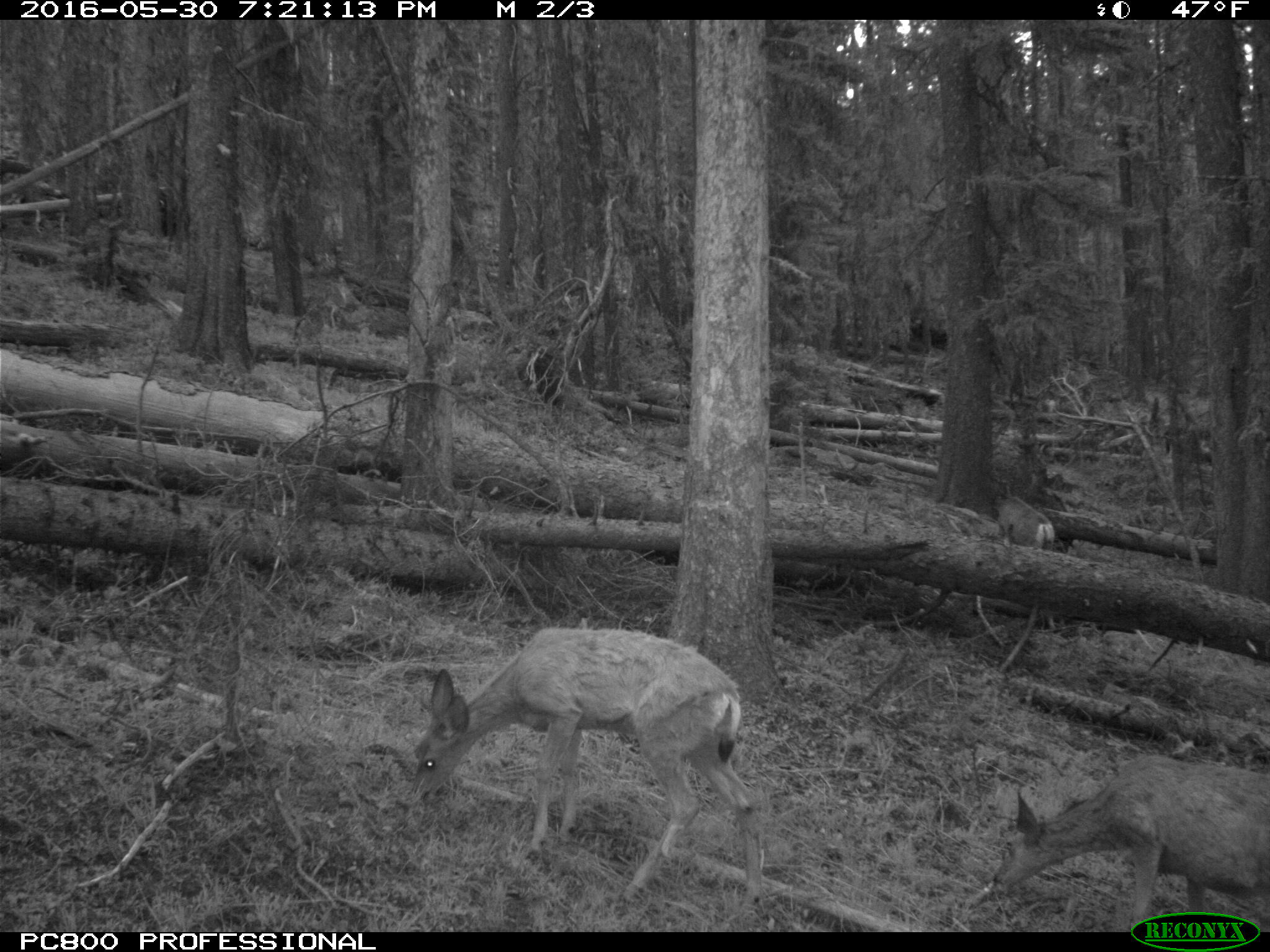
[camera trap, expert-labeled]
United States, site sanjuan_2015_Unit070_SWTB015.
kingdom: Animalia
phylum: Chordata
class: Mammalia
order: Artiodactyla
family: Cervidae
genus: Odocoileus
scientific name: Odocoileus hemionus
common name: mule deer